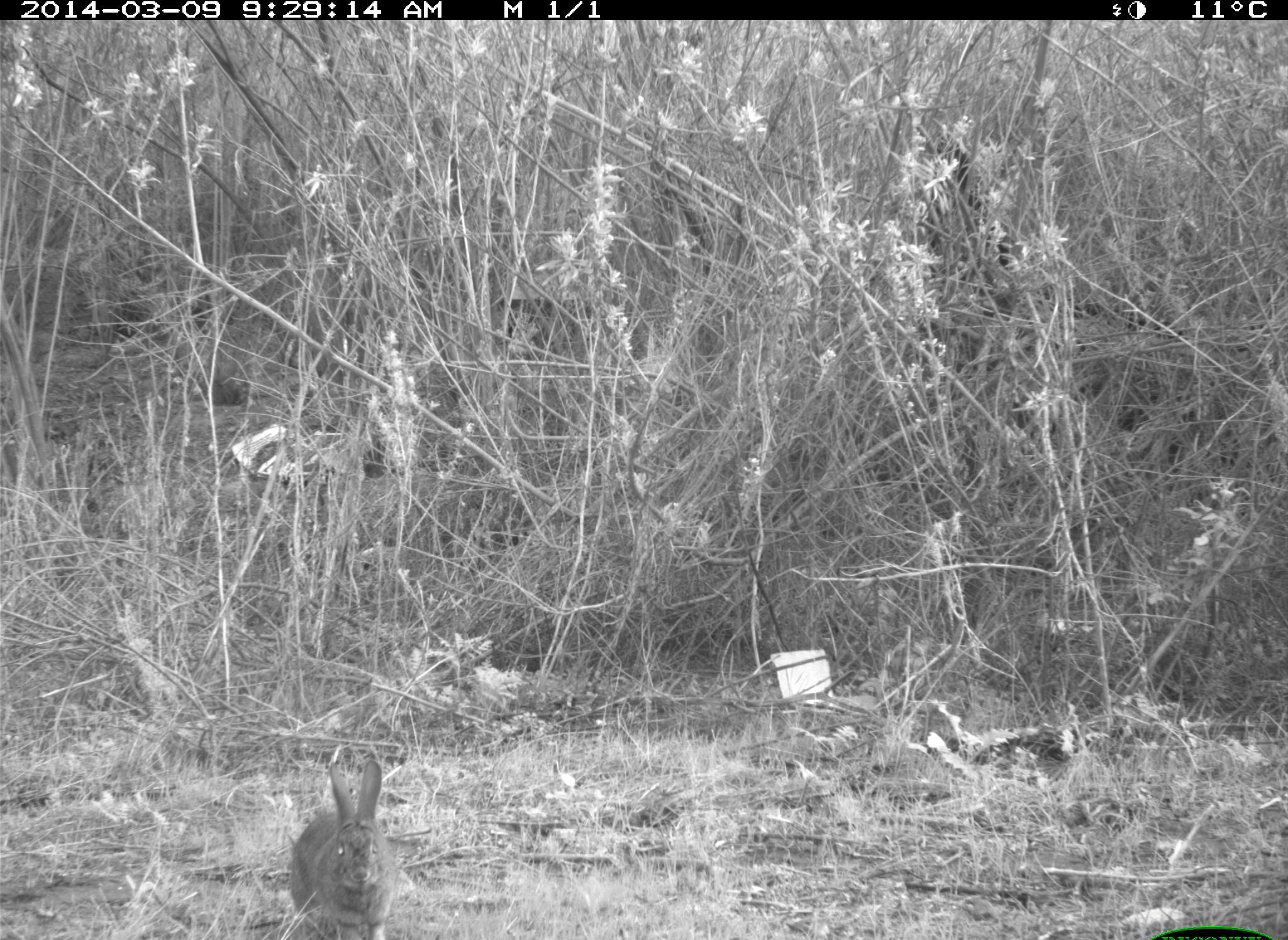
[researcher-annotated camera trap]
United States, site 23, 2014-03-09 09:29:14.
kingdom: Animalia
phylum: Chordata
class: Mammalia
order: Lagomorpha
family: Leporidae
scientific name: Leporidae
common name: rabbits and hares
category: rabbit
Rabbit (rabbits and hares) (Leporidae).